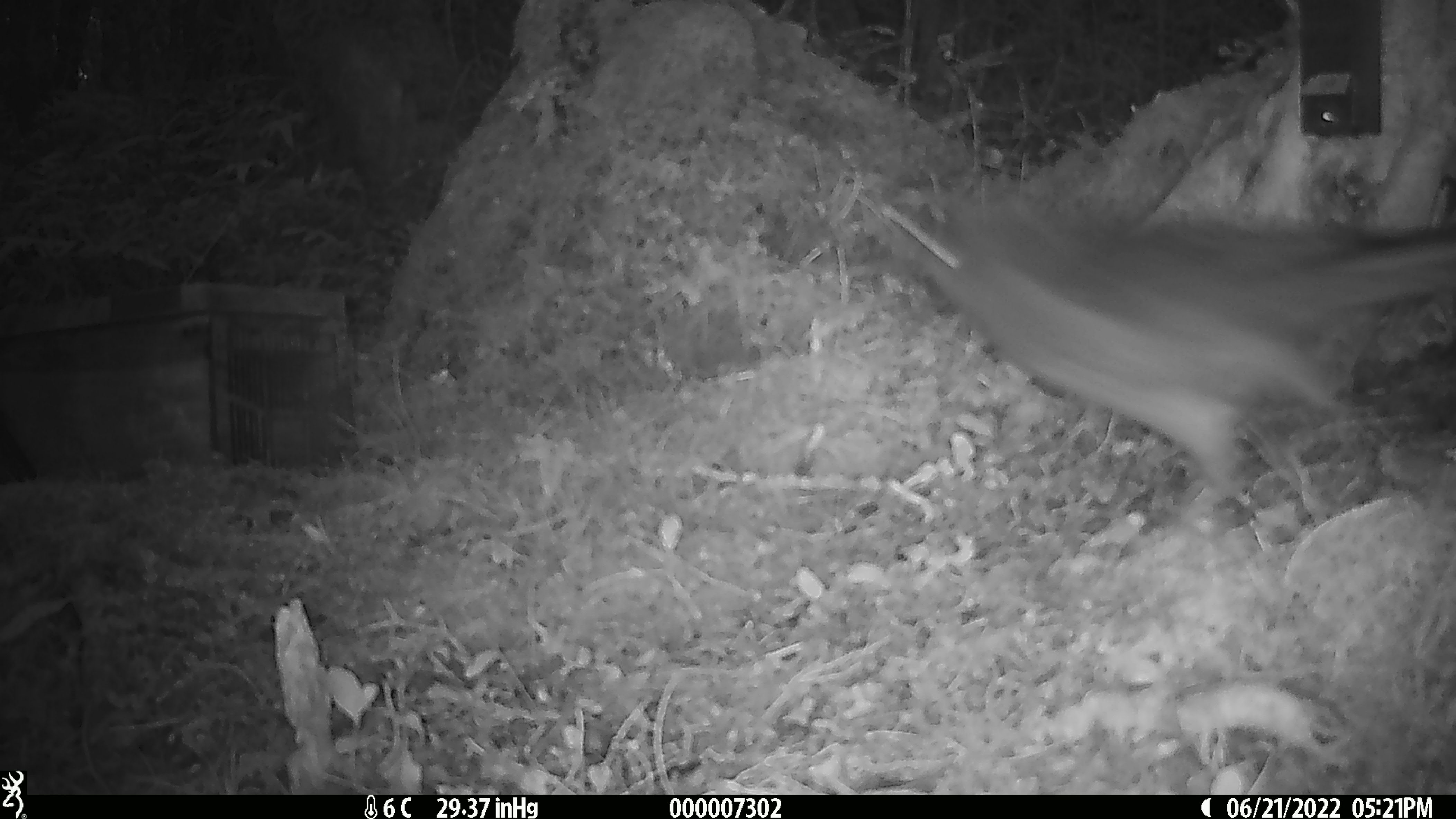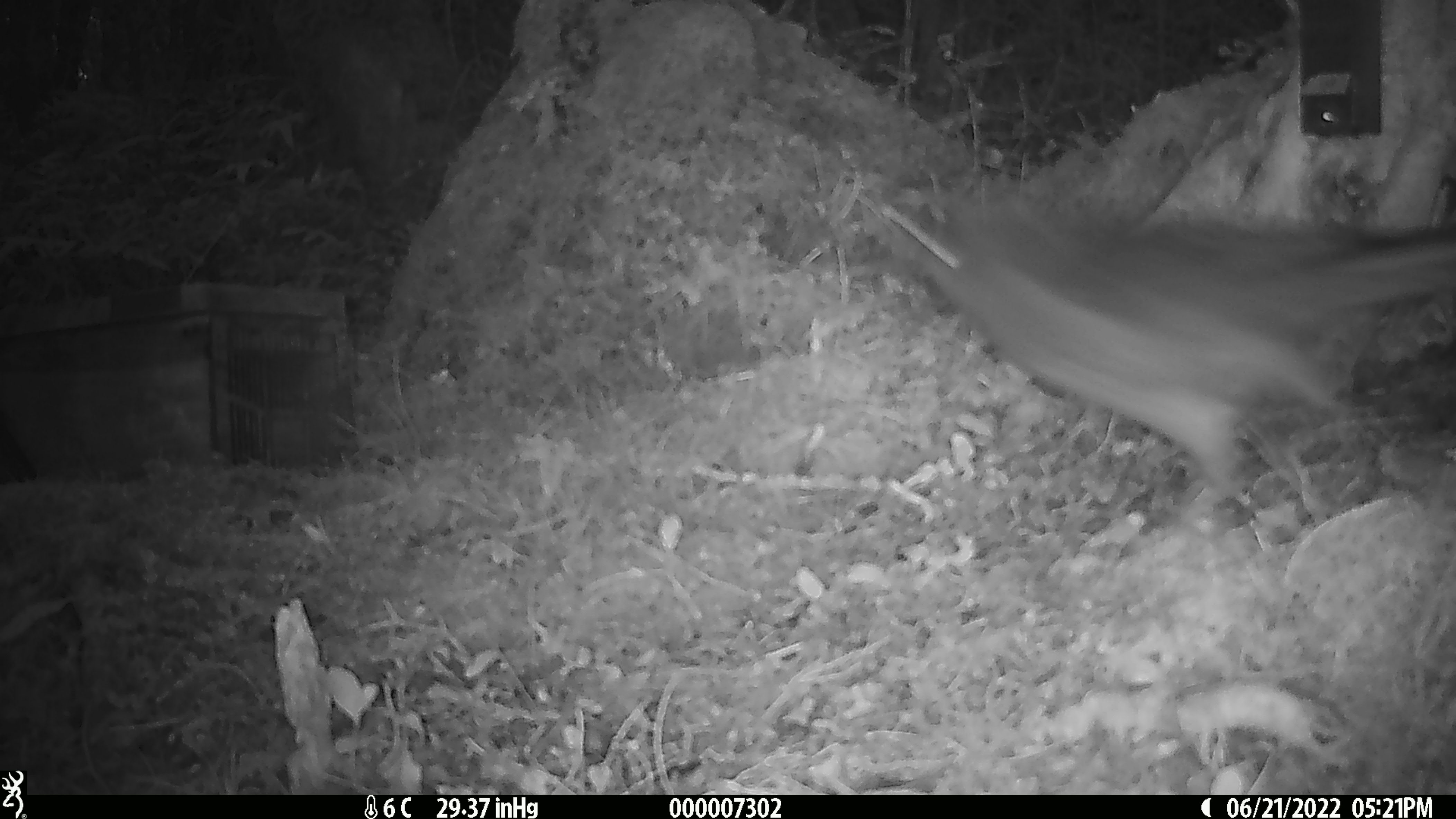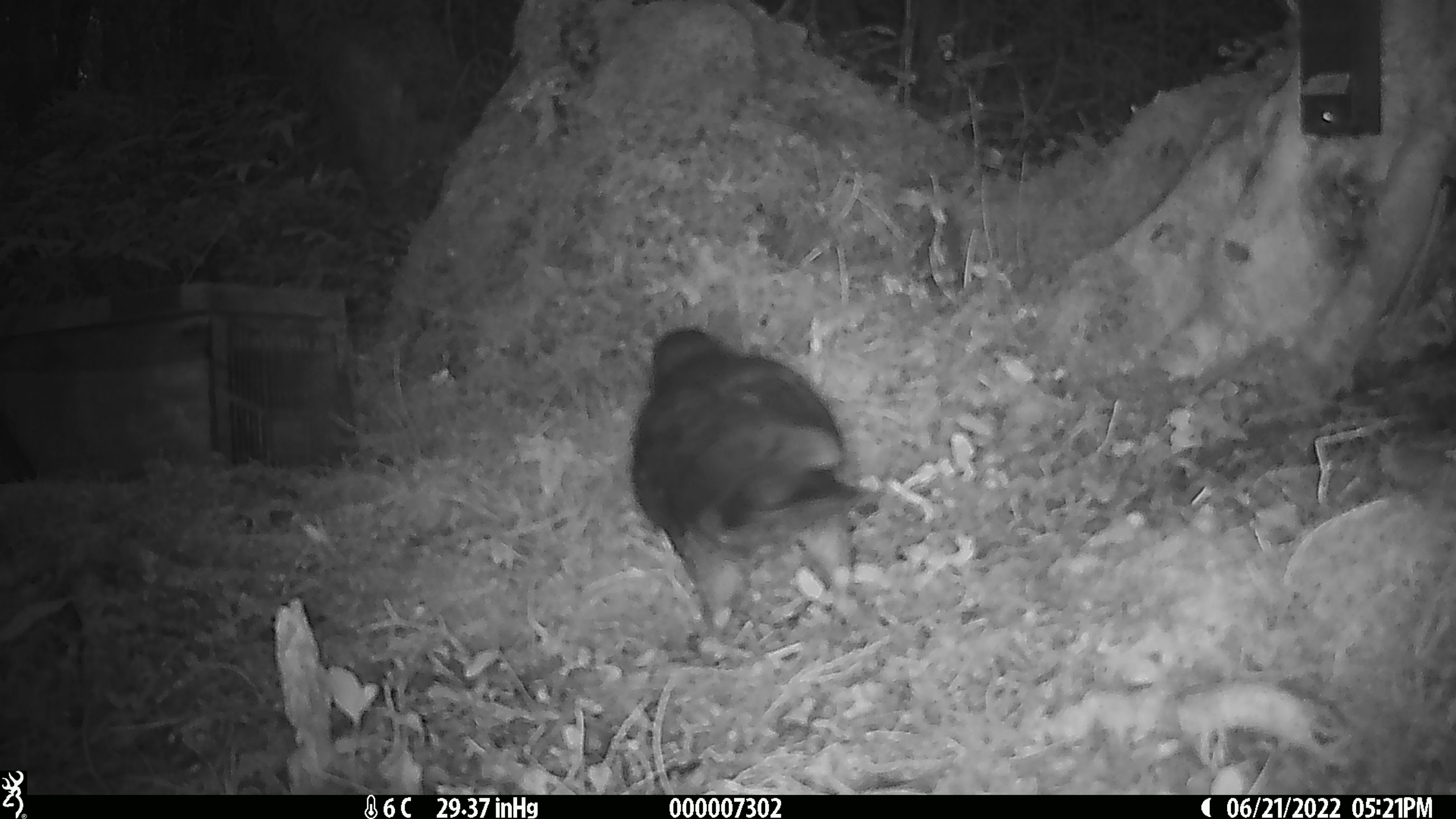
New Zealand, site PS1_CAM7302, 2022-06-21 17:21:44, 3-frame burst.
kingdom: Animalia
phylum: Chordata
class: Aves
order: Psittaciformes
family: Strigopidae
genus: Nestor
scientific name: Nestor notabilis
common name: kea